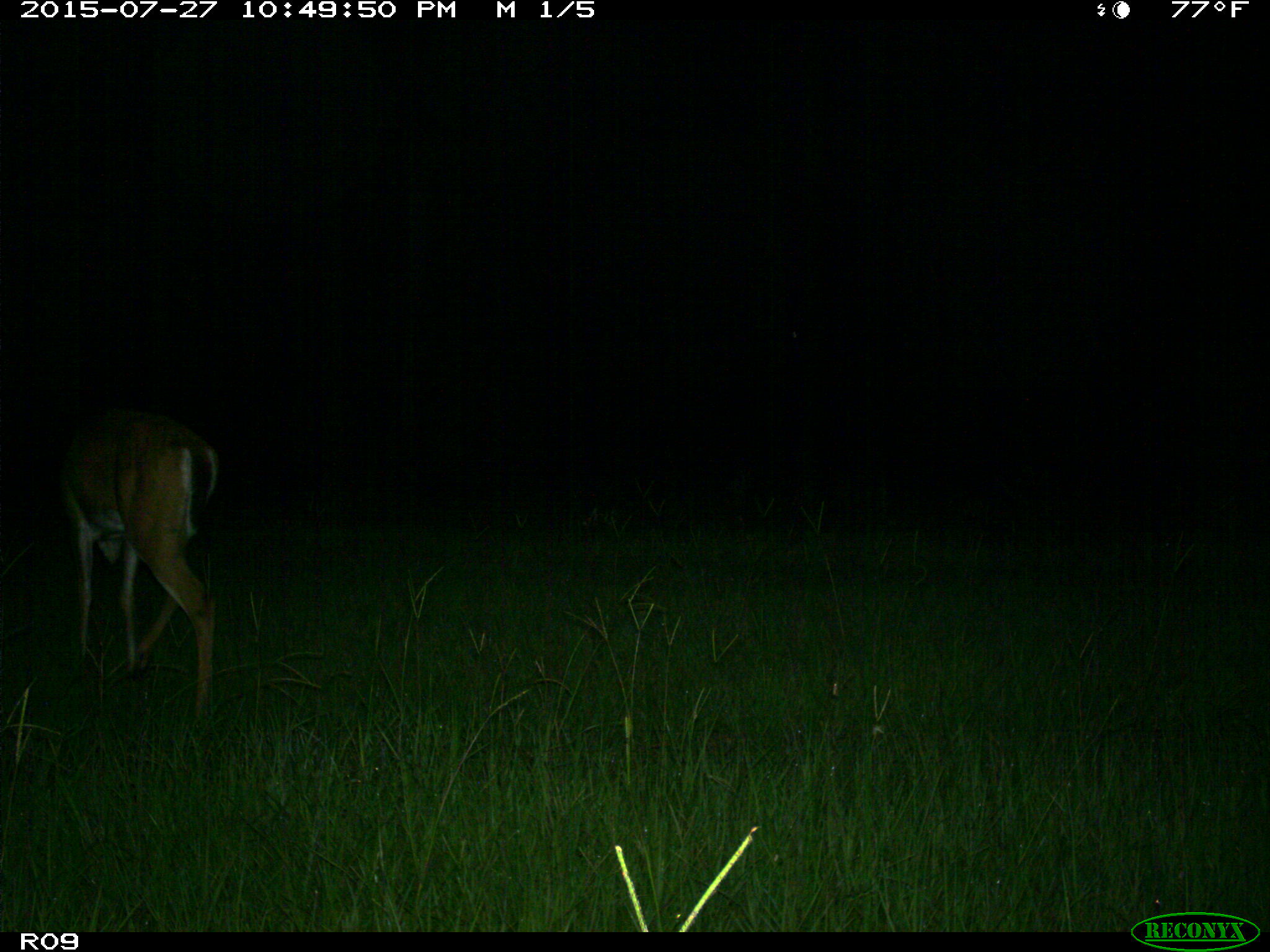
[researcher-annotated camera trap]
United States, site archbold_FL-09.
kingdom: Animalia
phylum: Chordata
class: Mammalia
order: Artiodactyla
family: Cervidae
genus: Odocoileus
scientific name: Odocoileus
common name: deer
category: unidentified deer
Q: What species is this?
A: Unidentified deer (deer) (Odocoileus).